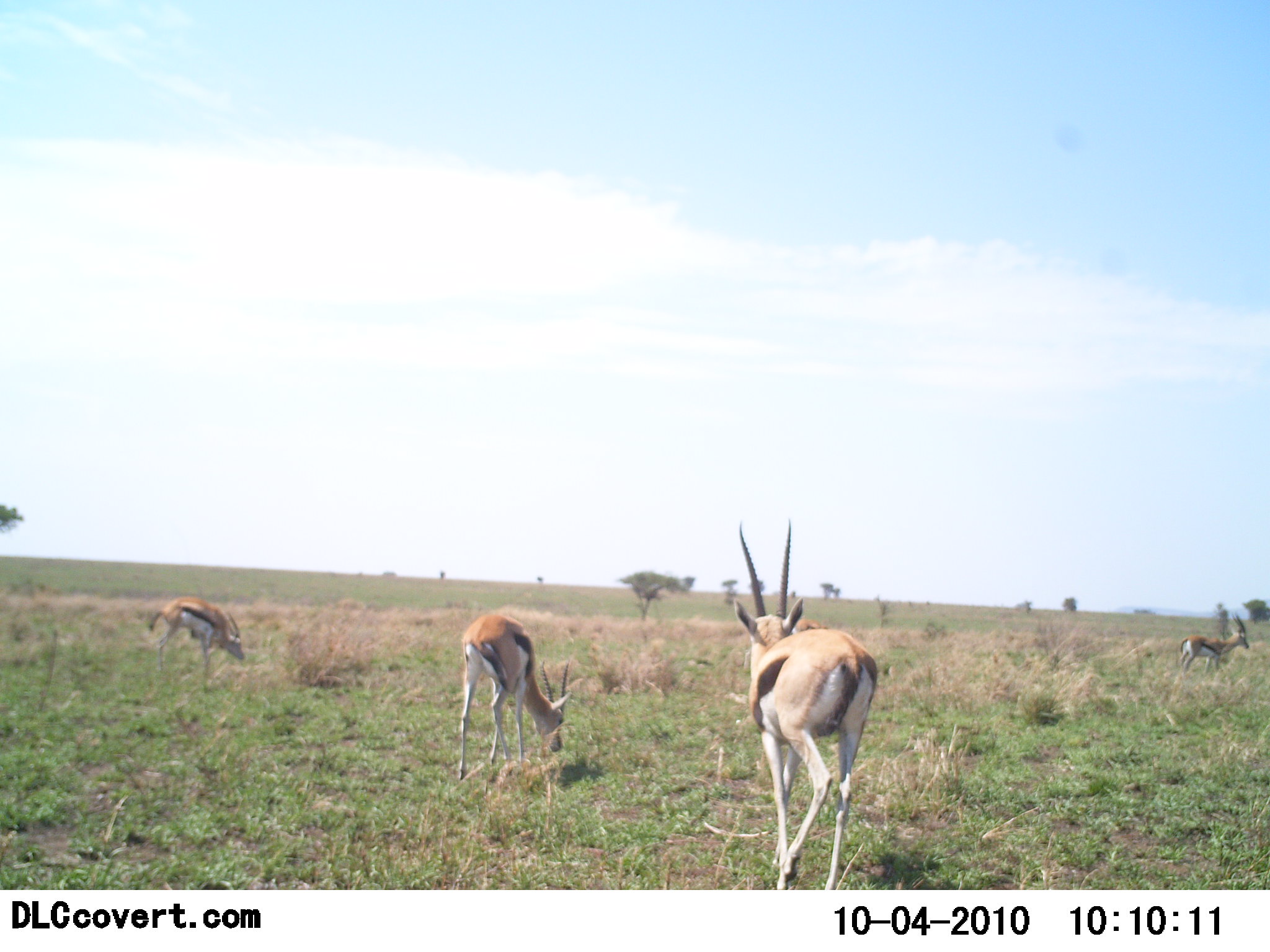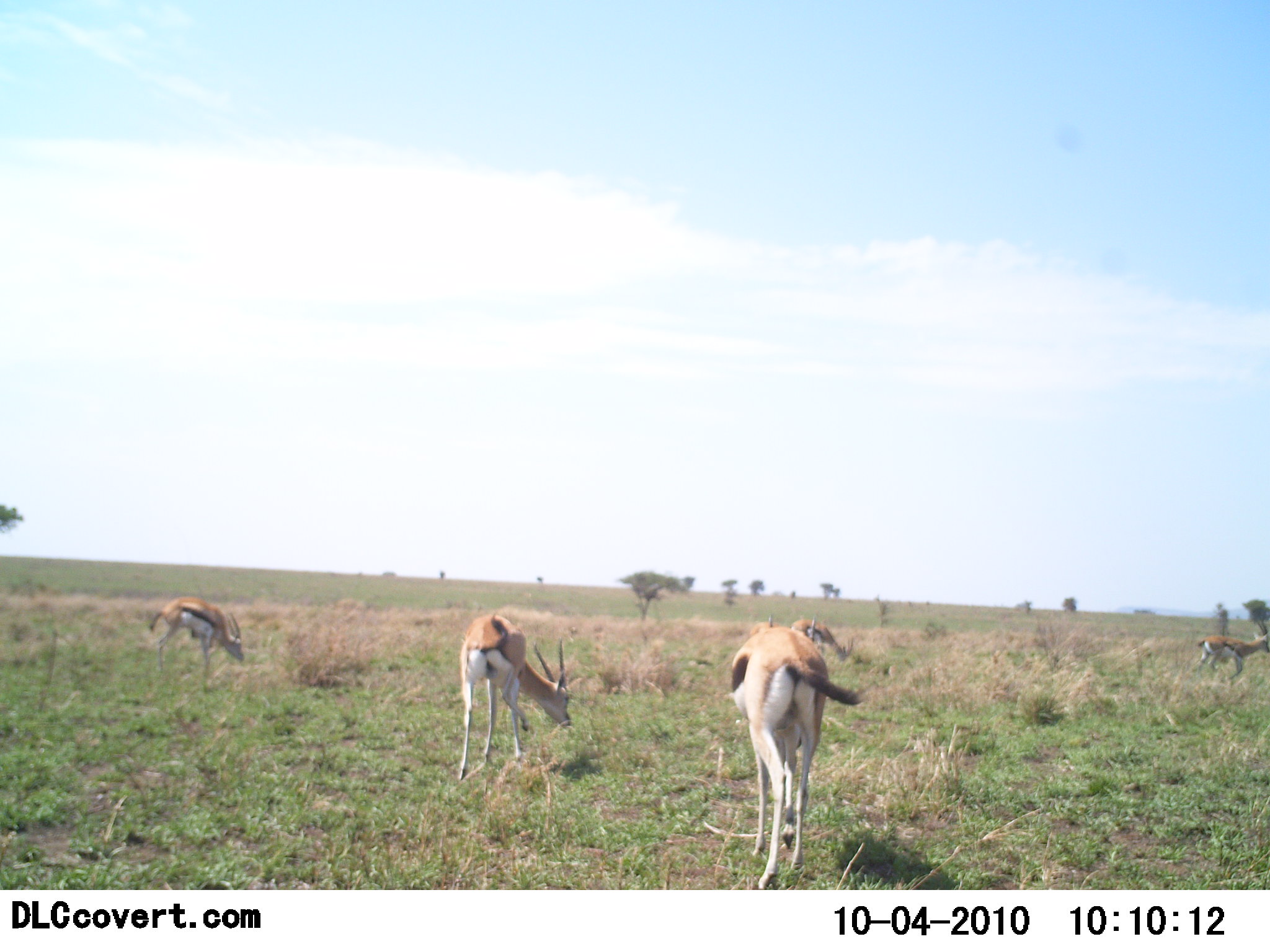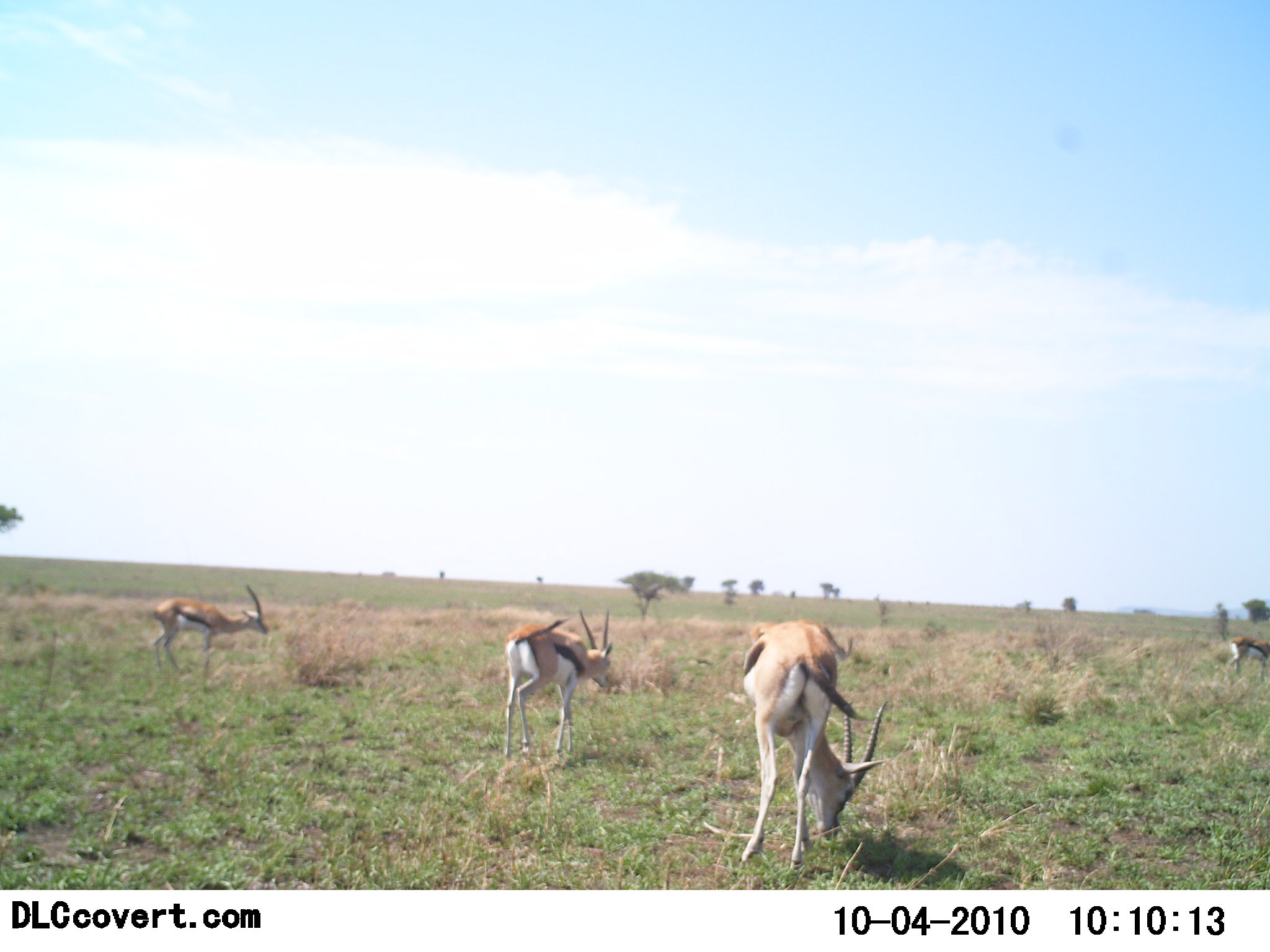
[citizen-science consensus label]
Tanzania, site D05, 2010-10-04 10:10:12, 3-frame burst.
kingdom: Animalia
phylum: Chordata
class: Mammalia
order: Artiodactyla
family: Bovidae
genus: Eudorcas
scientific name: Eudorcas thomsonii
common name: thomson's gazelle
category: gazellethomsons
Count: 5.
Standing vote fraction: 53%.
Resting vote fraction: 0%.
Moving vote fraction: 40%.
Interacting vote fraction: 0%.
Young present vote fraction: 0%.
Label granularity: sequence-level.